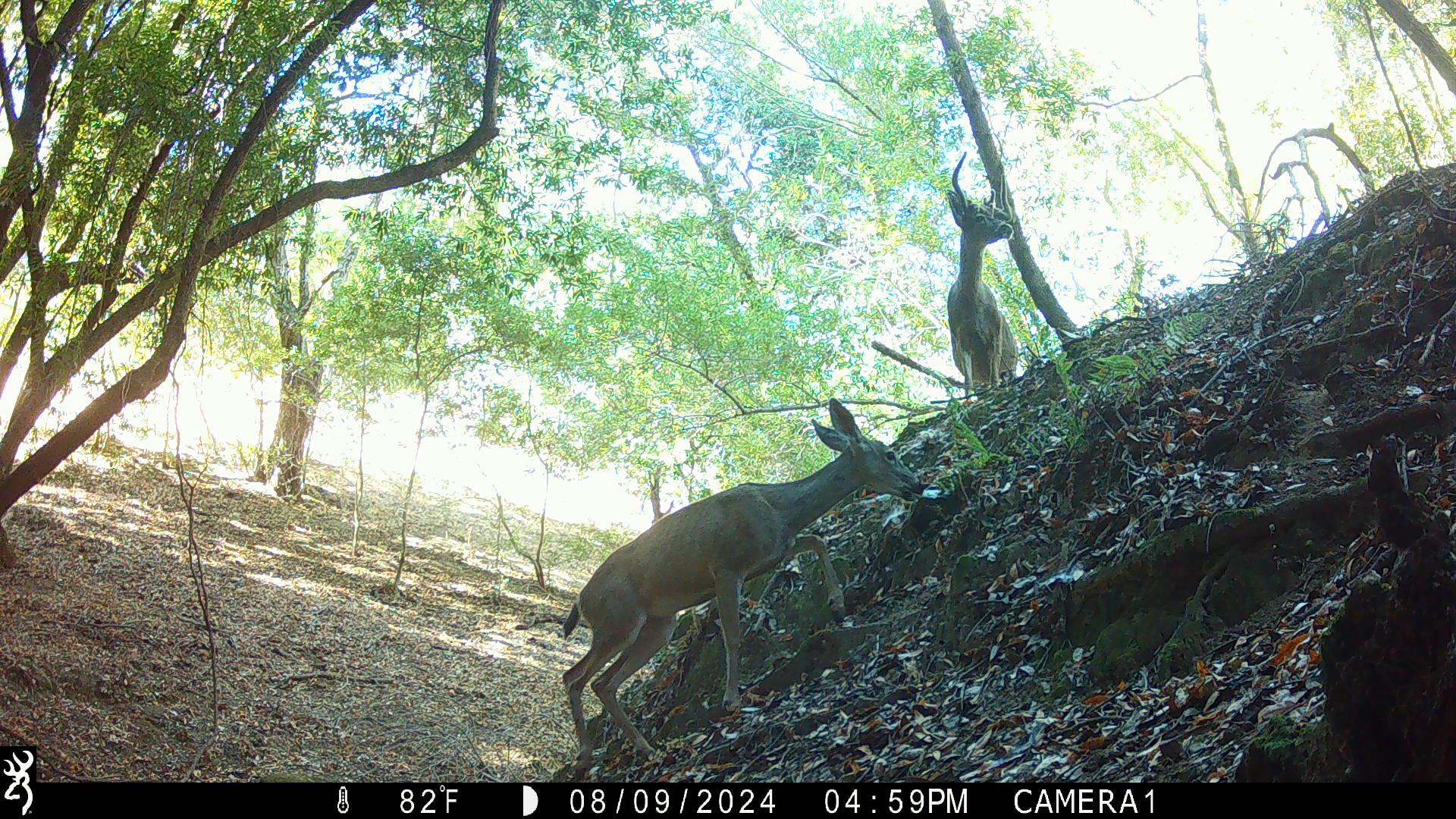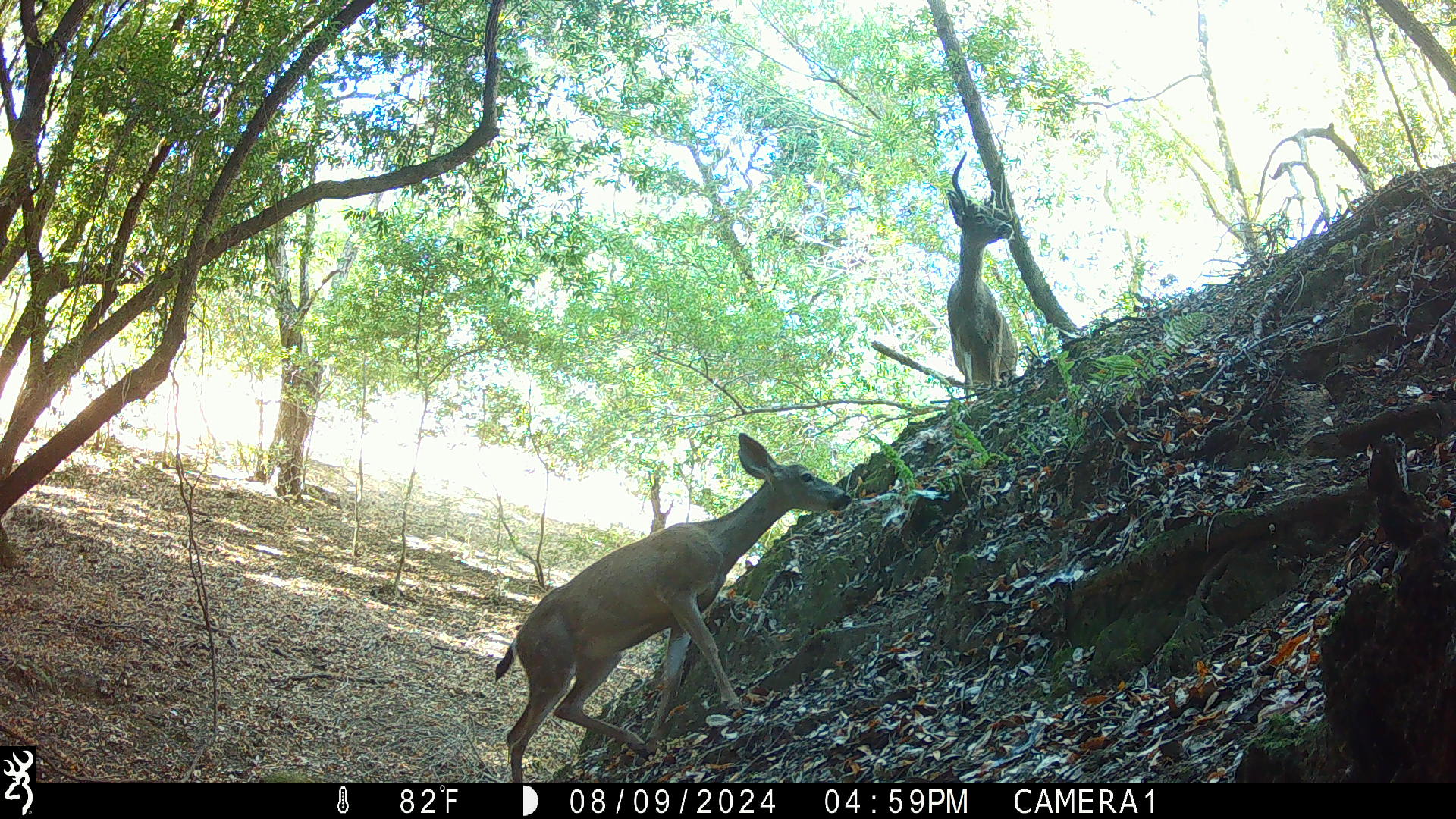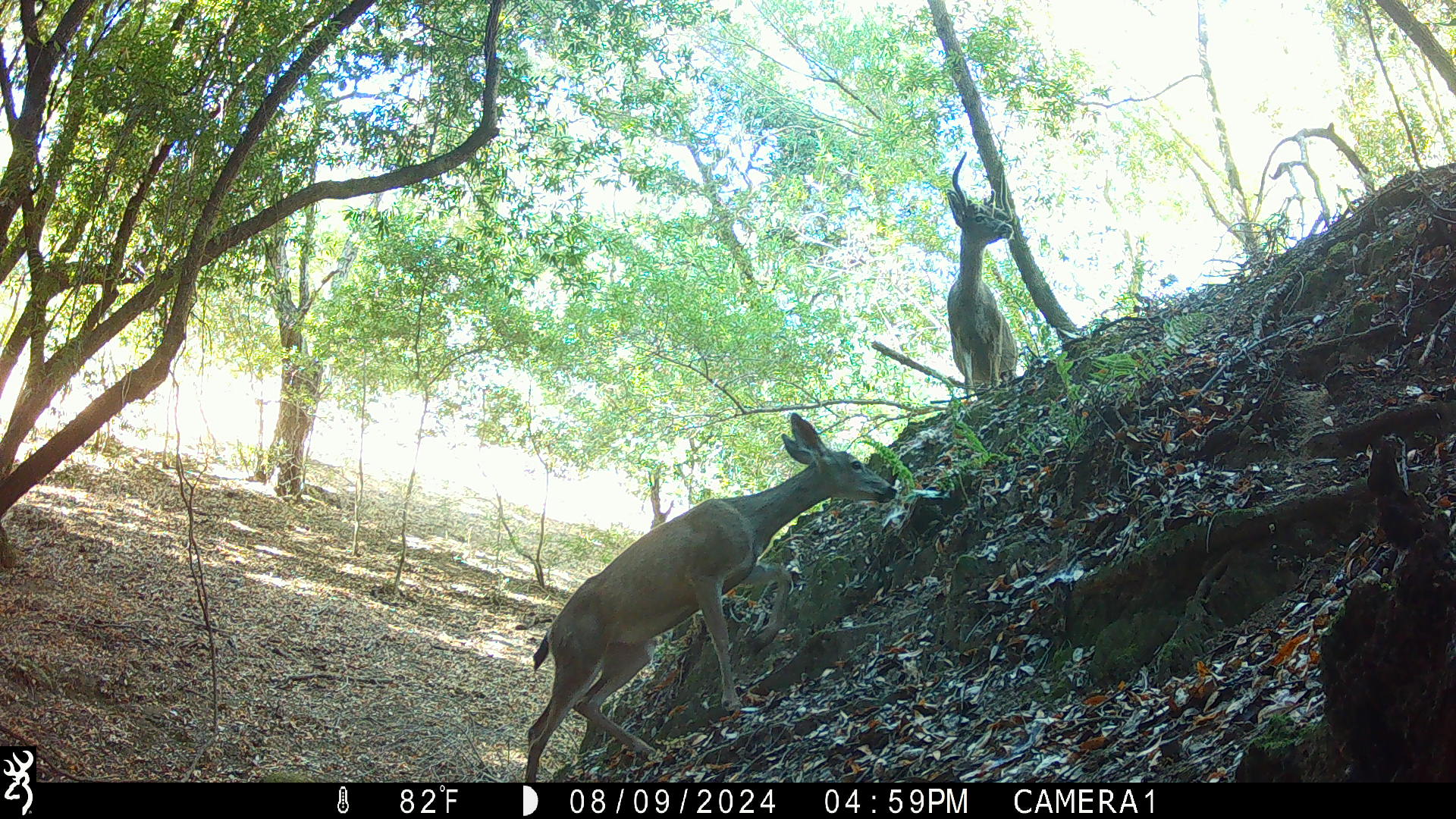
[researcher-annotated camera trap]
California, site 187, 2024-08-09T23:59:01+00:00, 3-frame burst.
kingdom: Animalia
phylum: Chordata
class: Mammalia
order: Artiodactyla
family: Cervidae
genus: Odocoileus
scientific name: Odocoileus hemionus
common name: mule deer